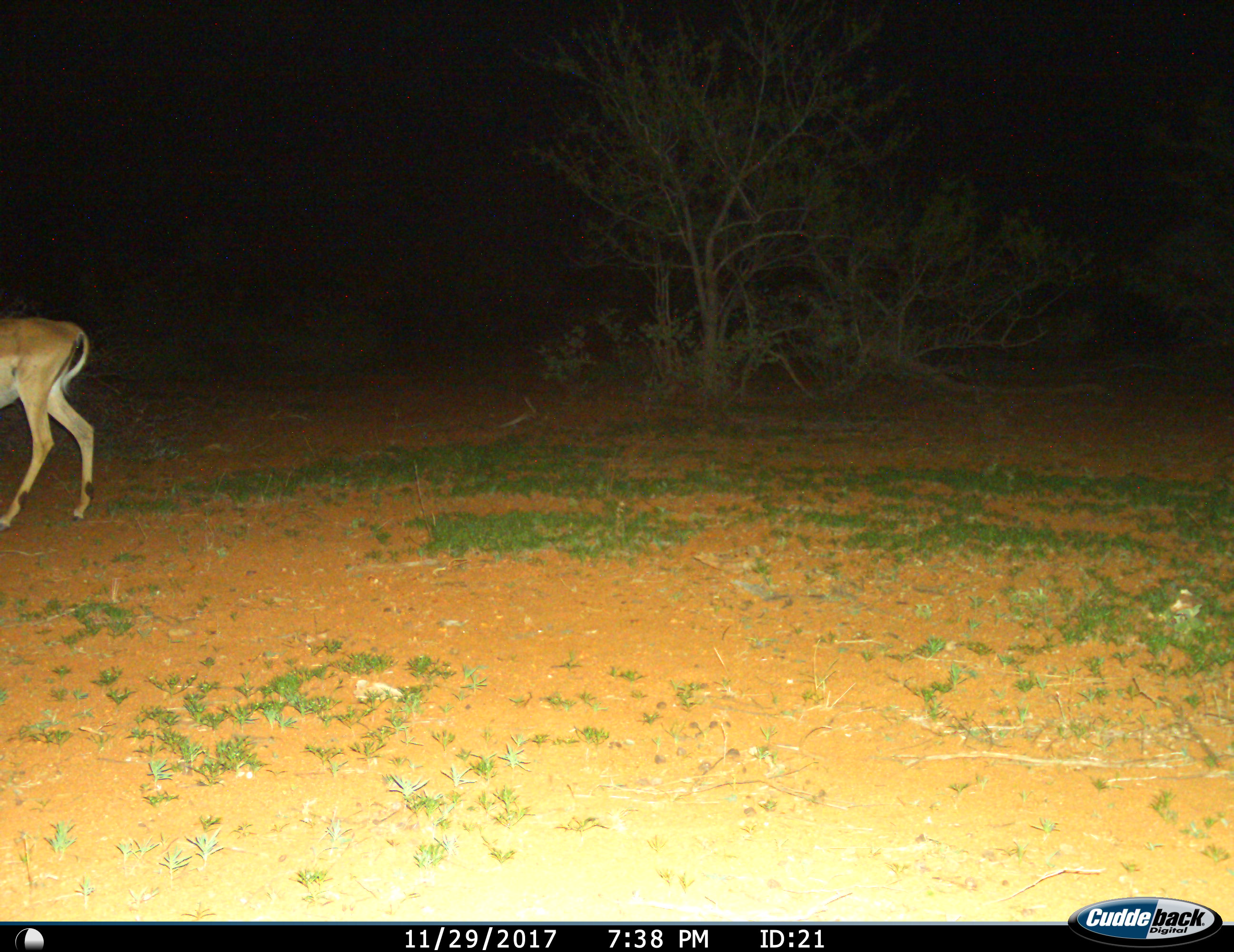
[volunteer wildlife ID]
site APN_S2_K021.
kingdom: Animalia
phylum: Chordata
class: Mammalia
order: Artiodactyla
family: Bovidae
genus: Aepyceros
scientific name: Aepyceros melampus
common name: impala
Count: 1.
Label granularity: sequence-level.